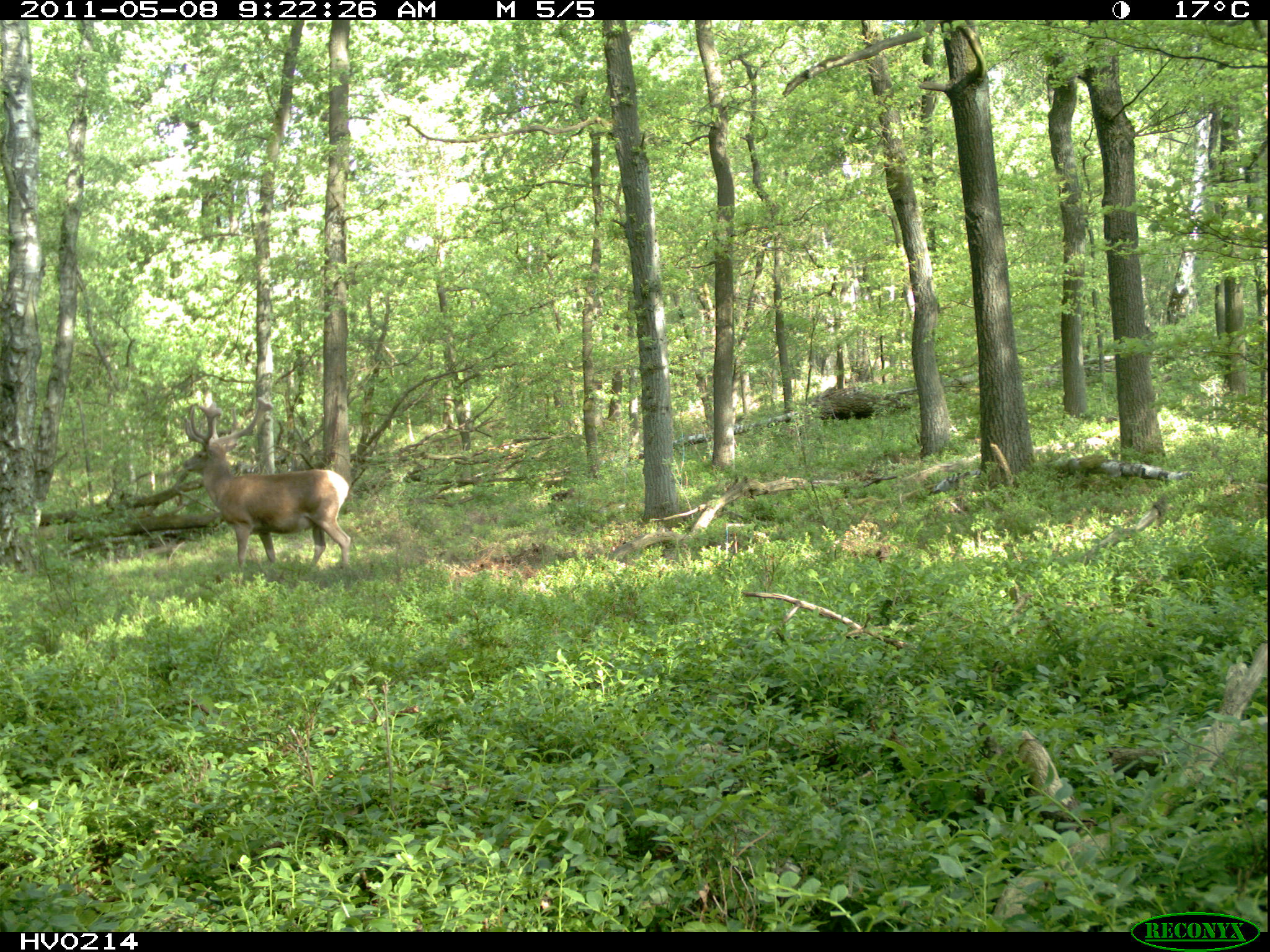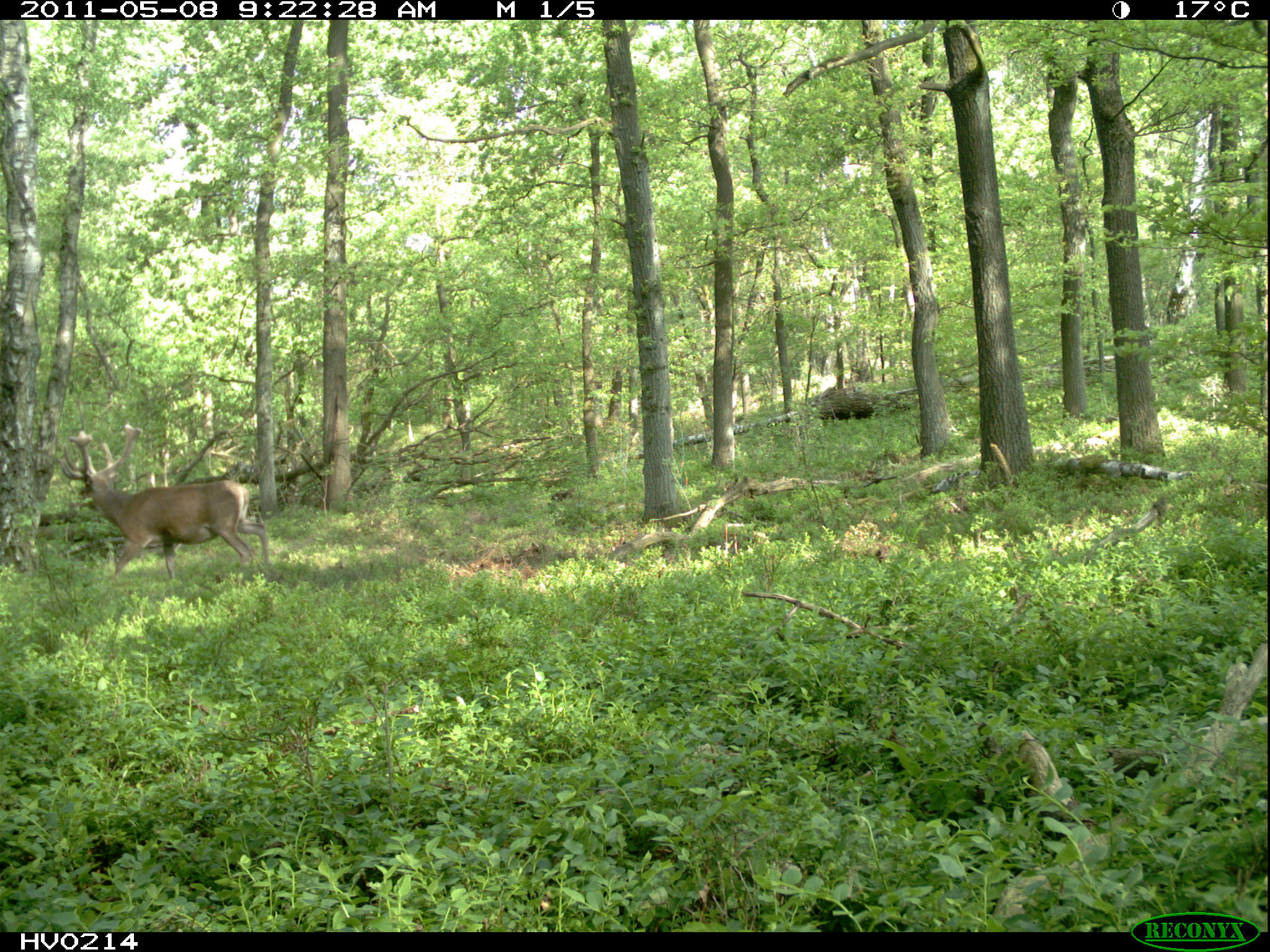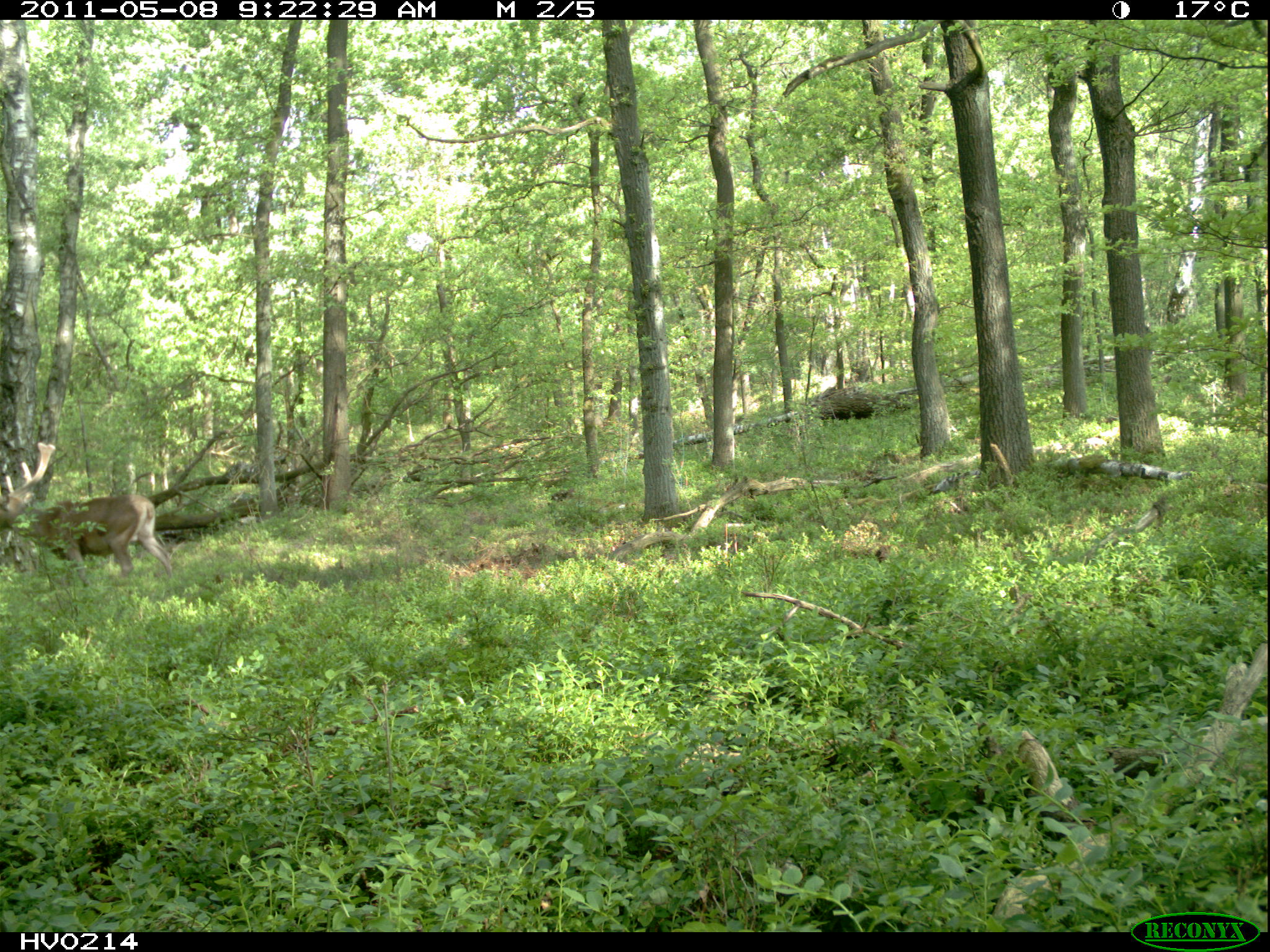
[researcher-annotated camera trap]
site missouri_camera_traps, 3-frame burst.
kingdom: Animalia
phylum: Chordata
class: Mammalia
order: Artiodactyla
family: Cervidae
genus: Cervus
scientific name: Cervus elaphus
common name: red deer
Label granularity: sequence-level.